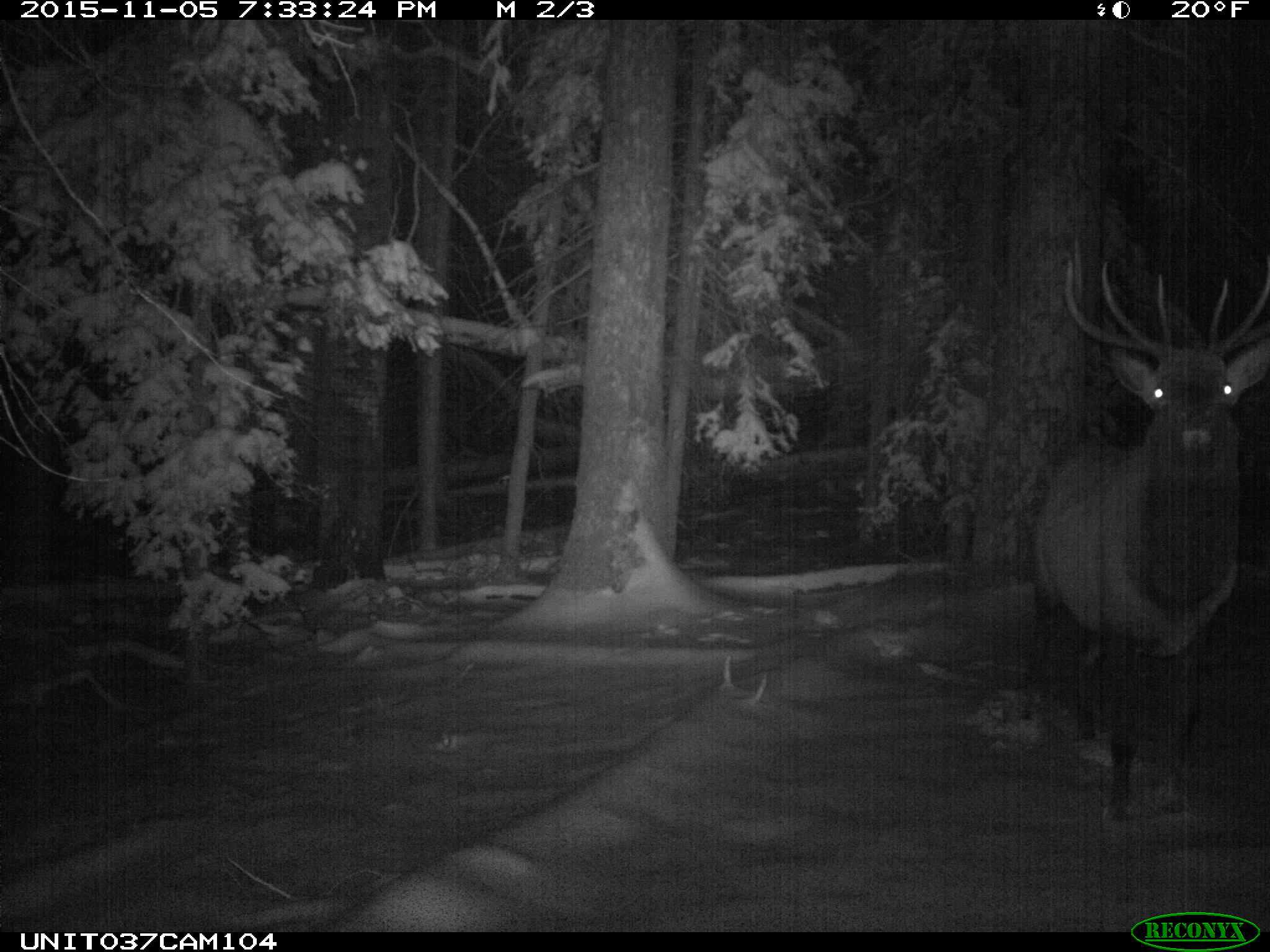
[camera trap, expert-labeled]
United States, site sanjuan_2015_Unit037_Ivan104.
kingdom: Animalia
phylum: Chordata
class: Mammalia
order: Artiodactyla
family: Cervidae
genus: Cervus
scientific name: Cervus elaphus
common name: red deer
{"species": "Cervus elaphus (red deer)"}